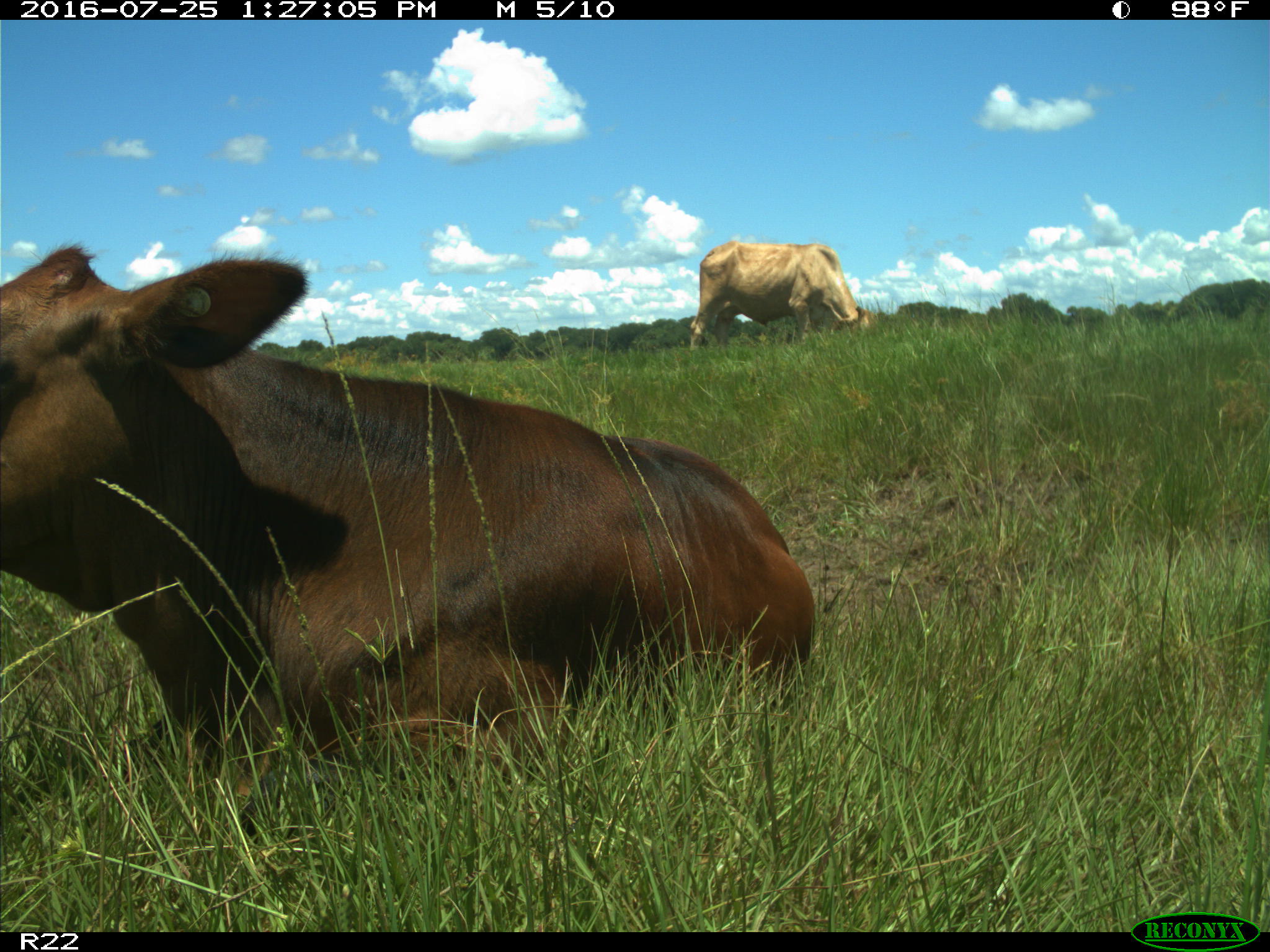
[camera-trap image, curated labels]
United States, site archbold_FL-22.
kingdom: Animalia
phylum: Chordata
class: Mammalia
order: Artiodactyla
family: Bovidae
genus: Bos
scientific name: Bos taurus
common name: domestic cow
Bos taurus (domestic cow).